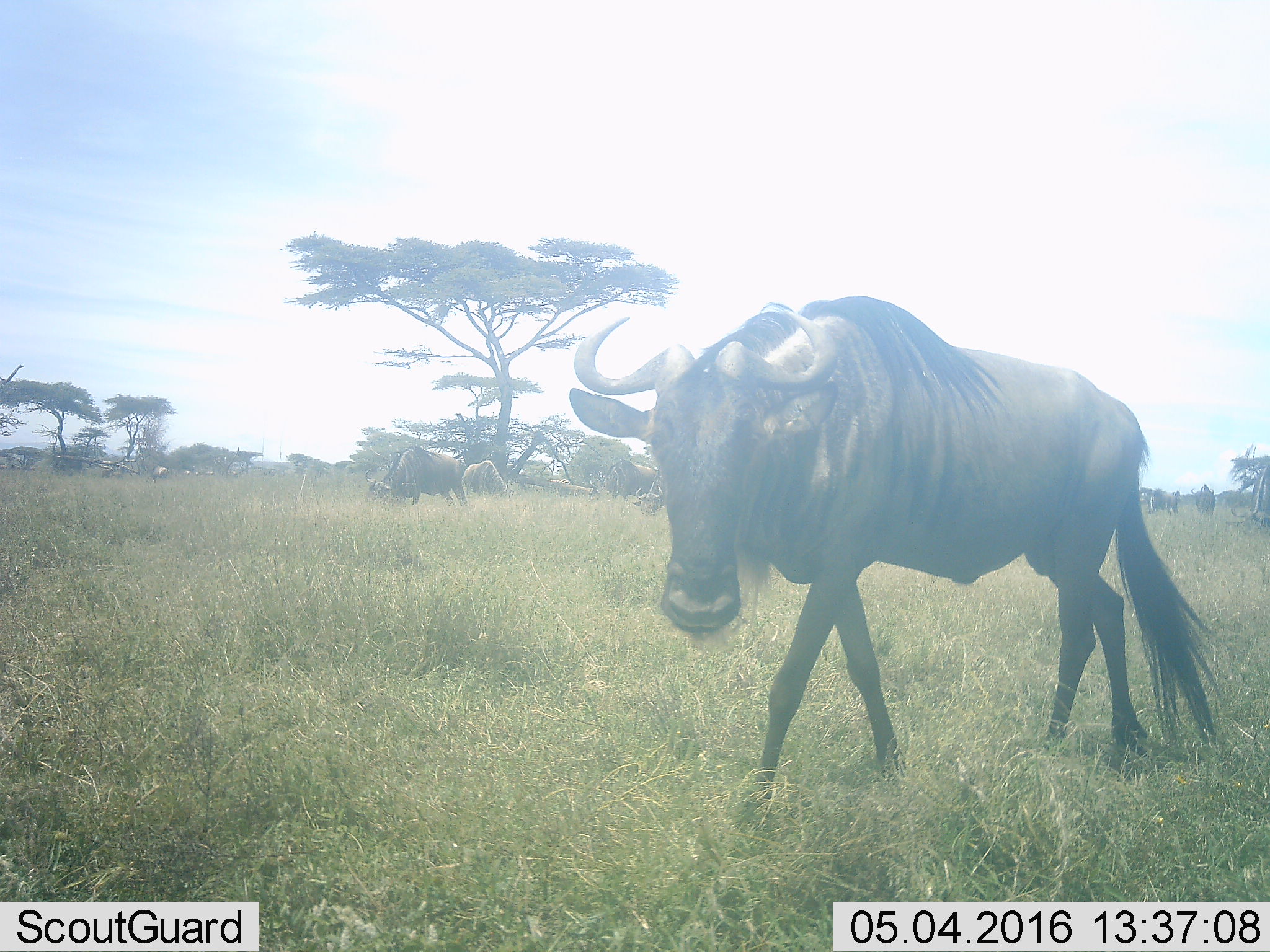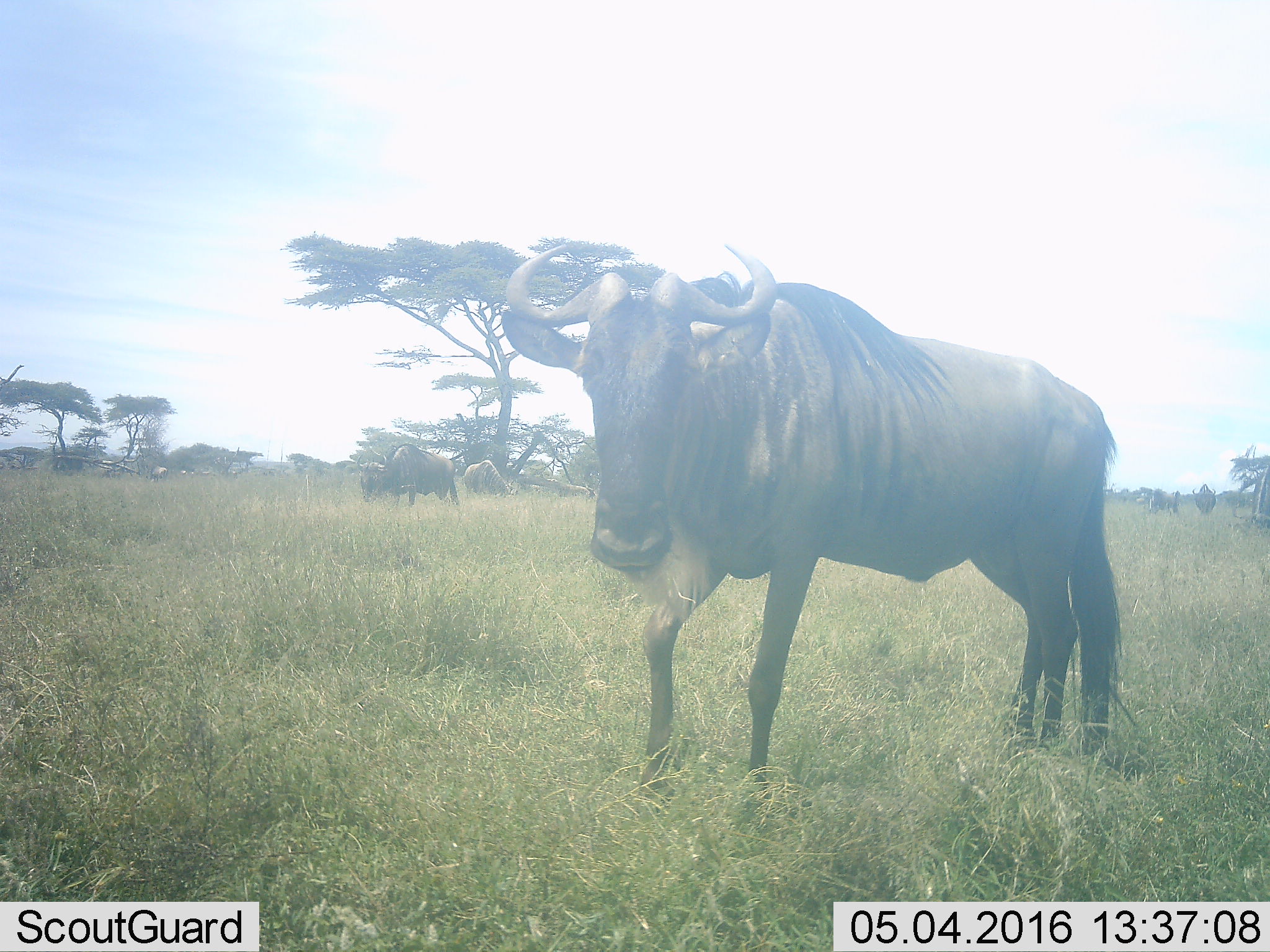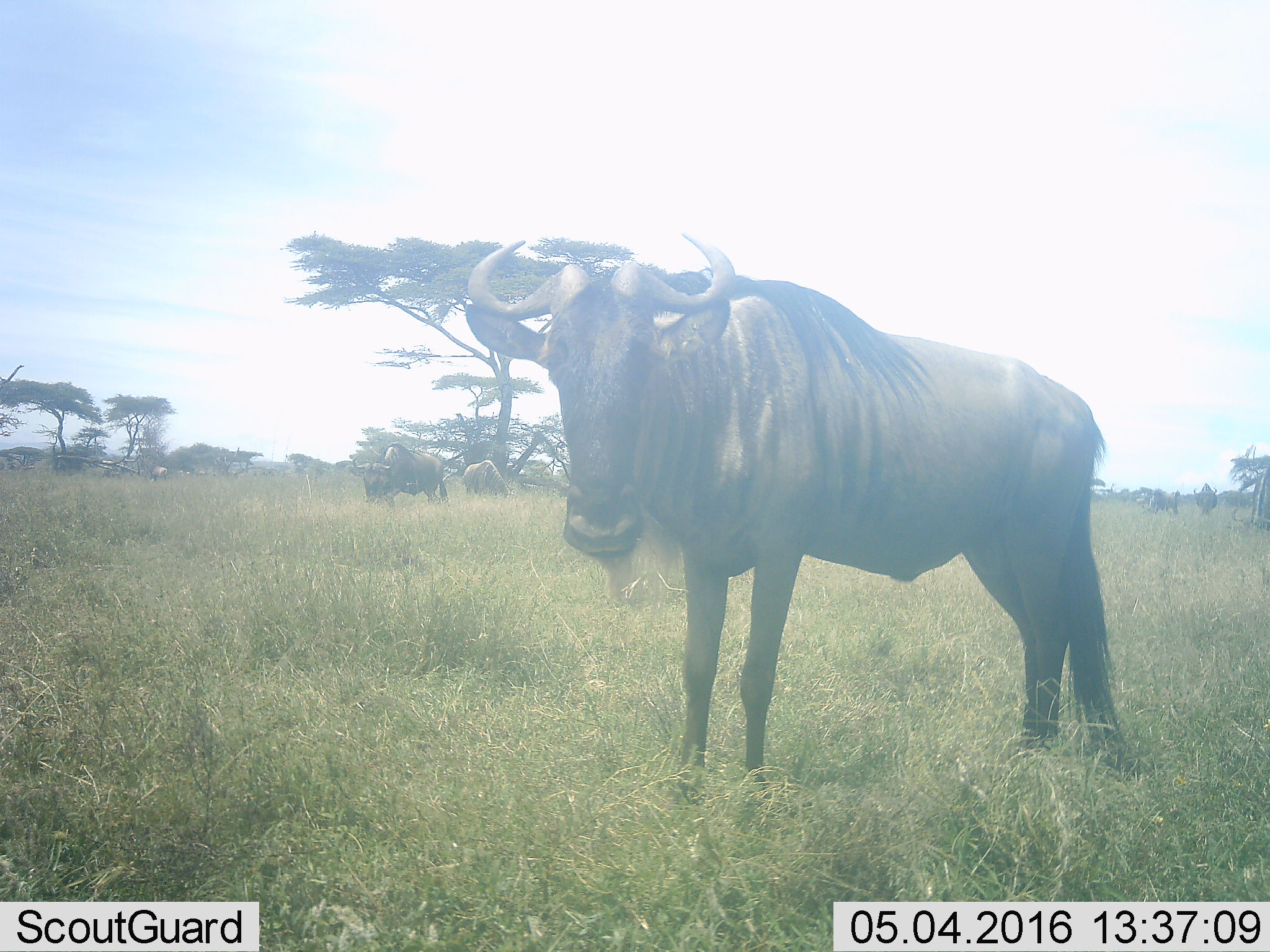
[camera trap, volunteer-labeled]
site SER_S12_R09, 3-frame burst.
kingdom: Animalia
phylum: Chordata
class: Mammalia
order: Artiodactyla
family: Bovidae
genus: Connochaetes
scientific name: Connochaetes taurinus taurinus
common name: blue wildebeest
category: wildebeestblue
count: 6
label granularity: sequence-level